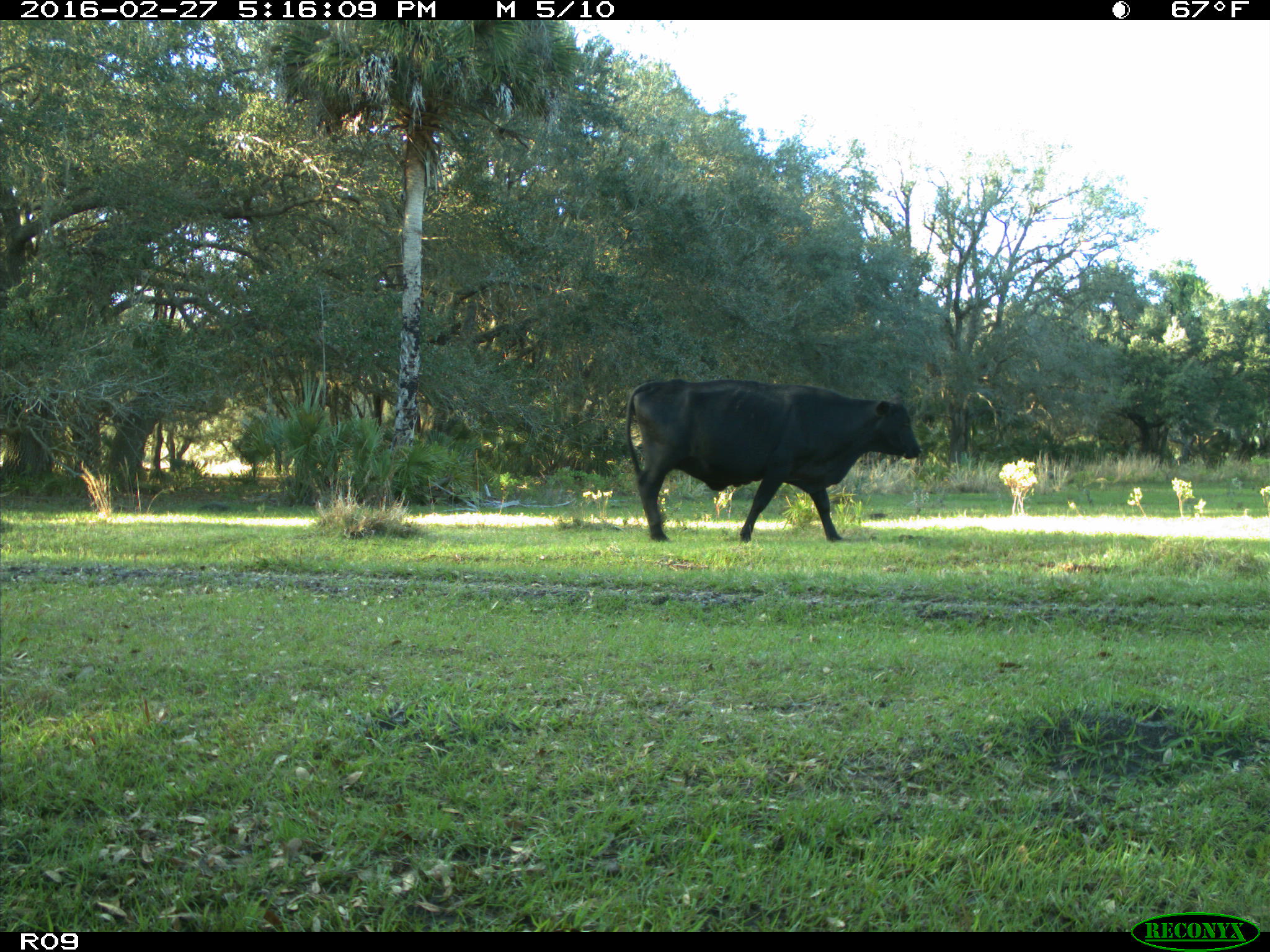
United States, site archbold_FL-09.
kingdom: Animalia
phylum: Chordata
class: Mammalia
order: Artiodactyla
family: Bovidae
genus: Bos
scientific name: Bos taurus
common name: domestic cow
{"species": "Bos taurus (domestic cow)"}